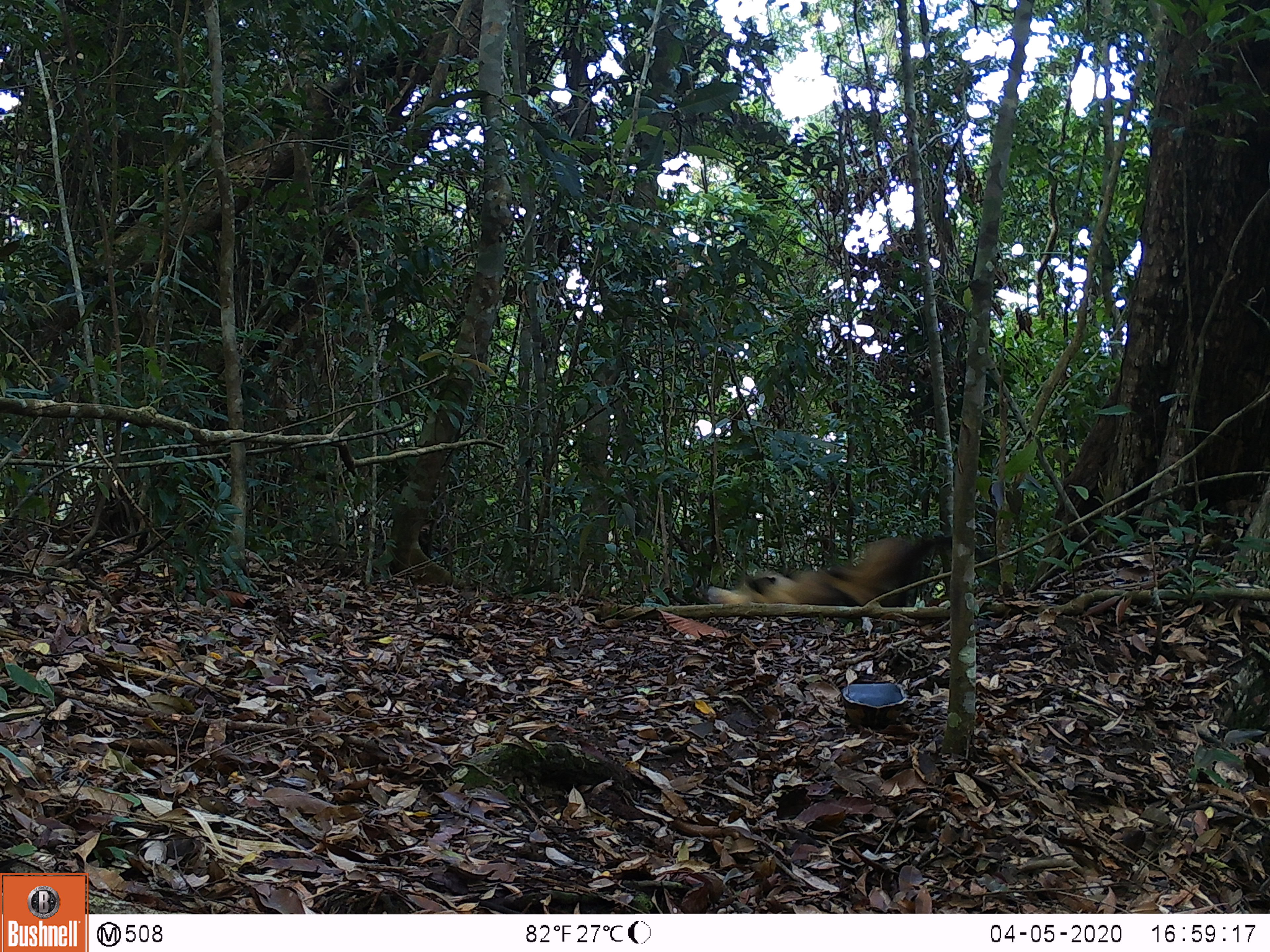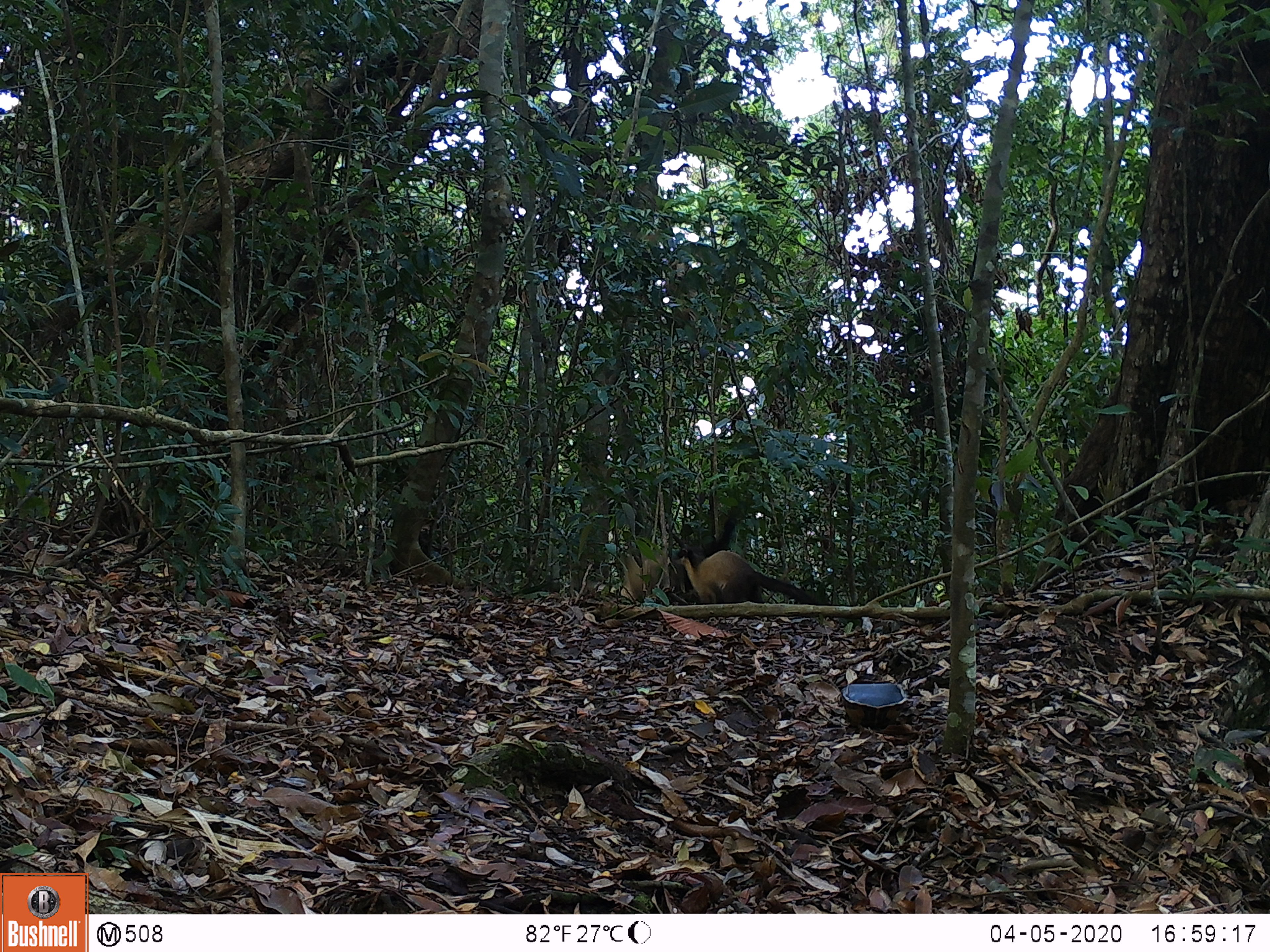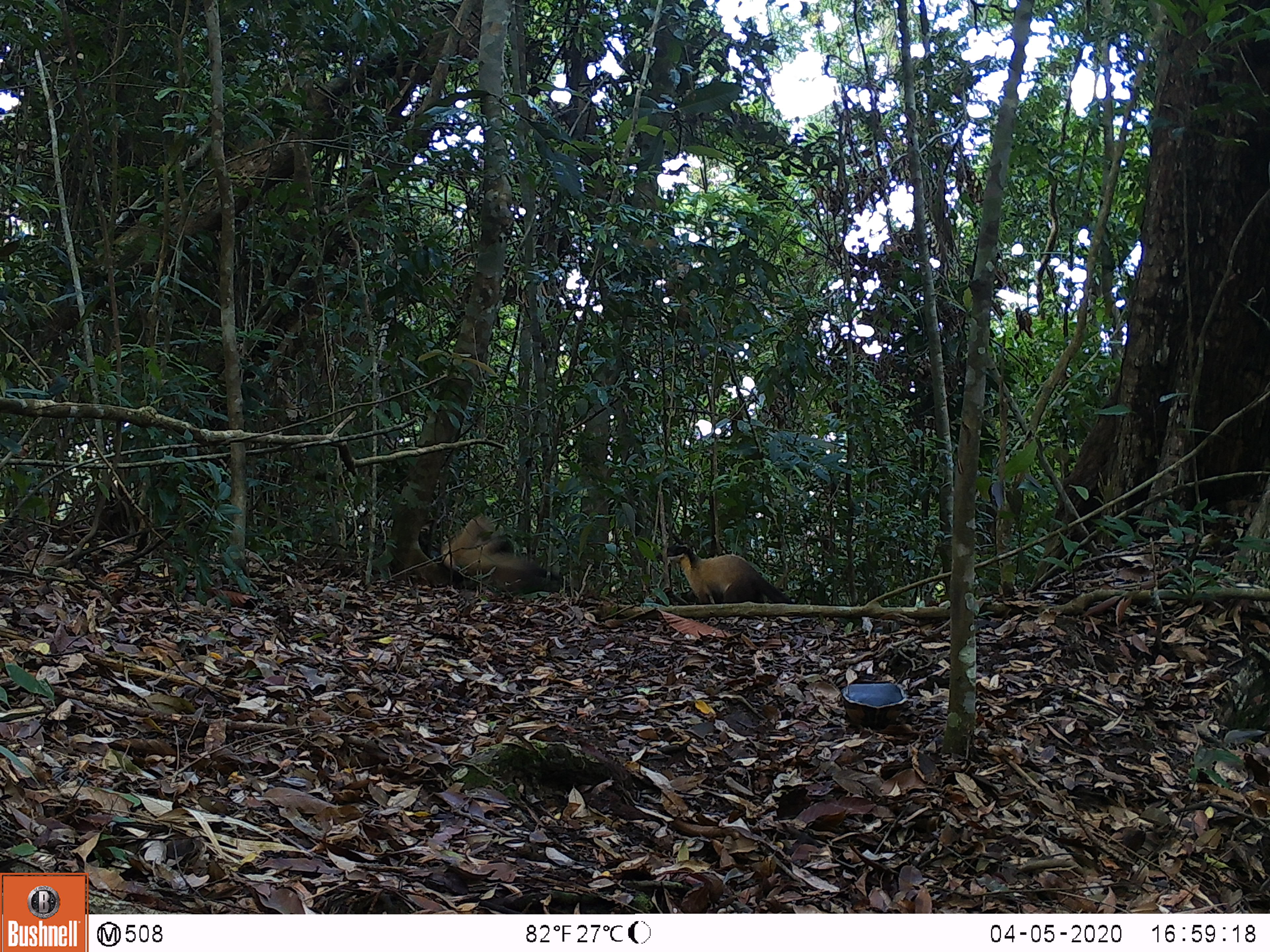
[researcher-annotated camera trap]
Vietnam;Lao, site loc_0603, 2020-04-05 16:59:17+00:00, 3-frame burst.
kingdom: Animalia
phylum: Chordata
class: Mammalia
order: Carnivora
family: Mustelidae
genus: Martes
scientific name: Martes flavigula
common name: yellow-throated marten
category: yellow throated marten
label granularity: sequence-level